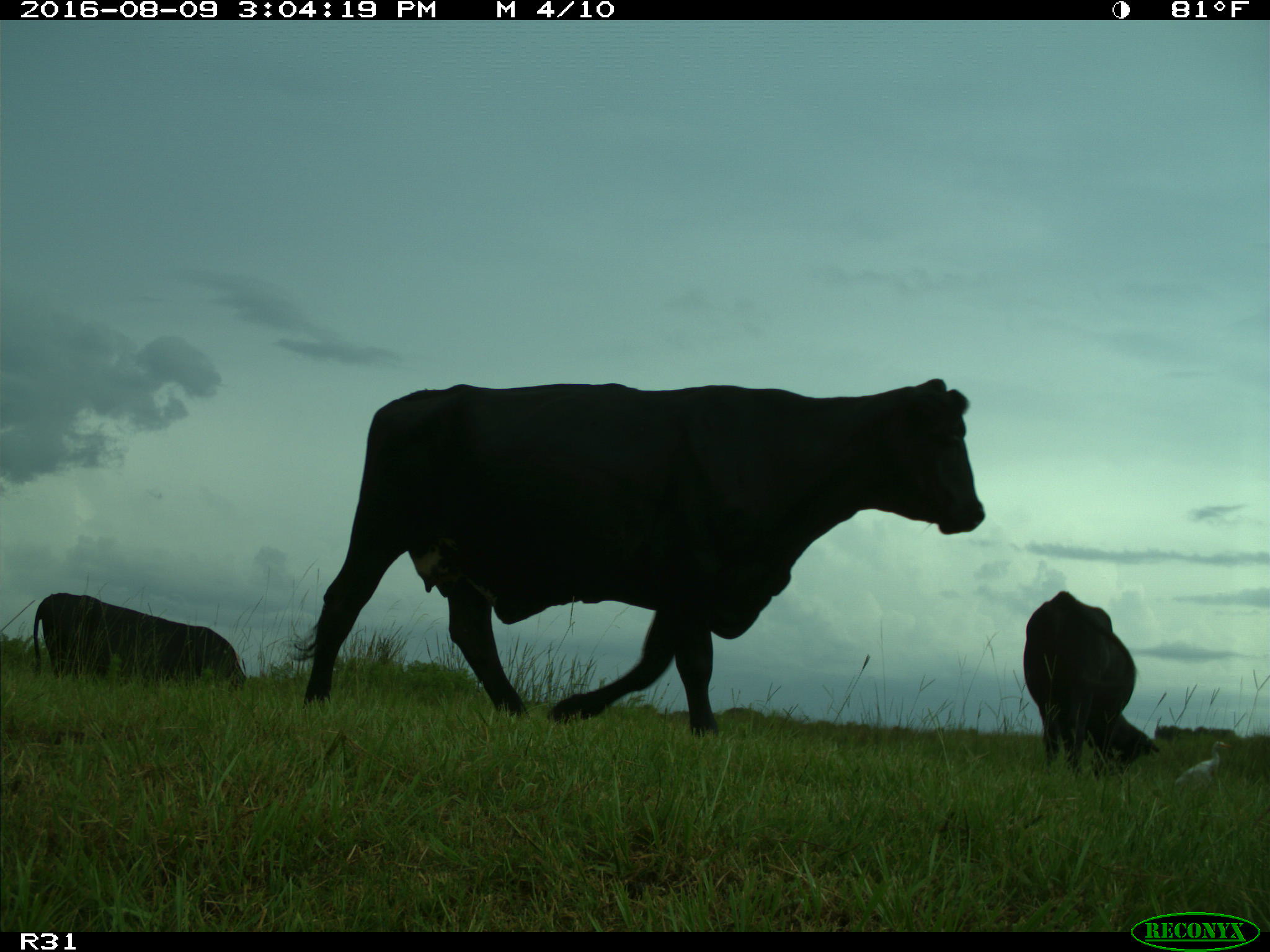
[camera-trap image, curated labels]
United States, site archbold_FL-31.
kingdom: Animalia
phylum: Chordata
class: Mammalia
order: Artiodactyla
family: Bovidae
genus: Bos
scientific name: Bos taurus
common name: domestic cow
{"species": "Bos taurus (domestic cow)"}